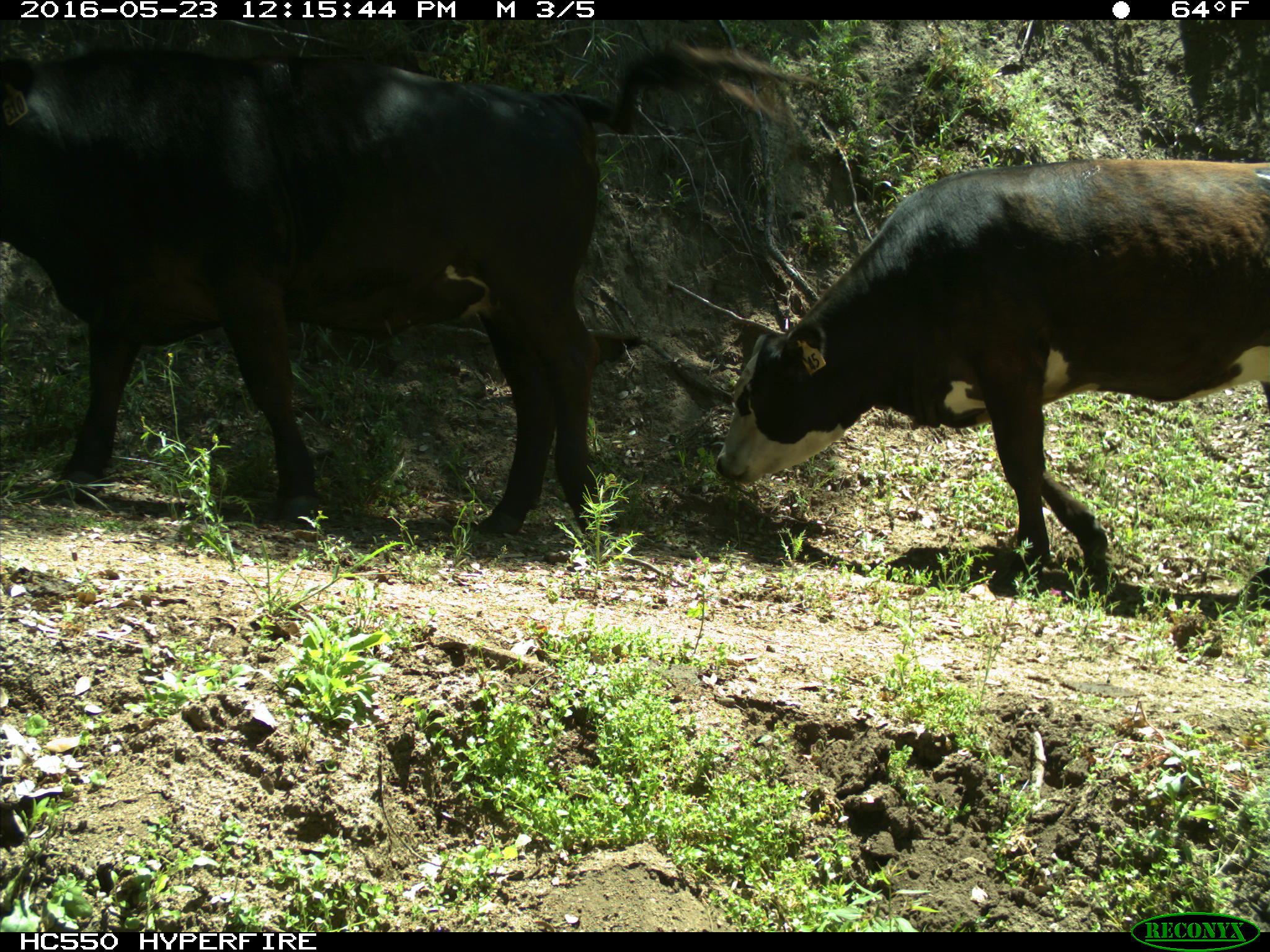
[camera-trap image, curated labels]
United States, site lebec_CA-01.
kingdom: Animalia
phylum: Chordata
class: Mammalia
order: Artiodactyla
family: Bovidae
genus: Bos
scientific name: Bos taurus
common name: domestic cow